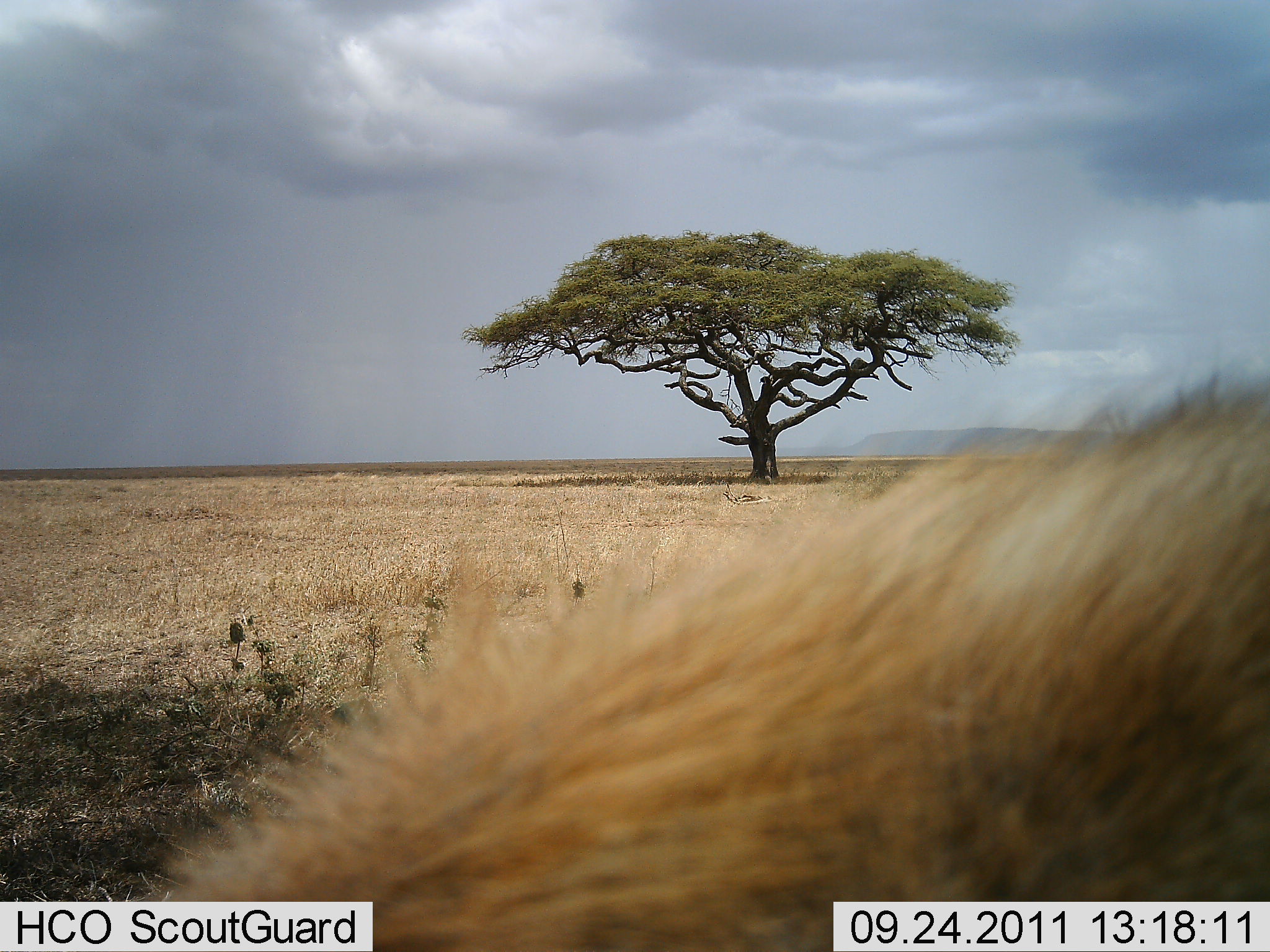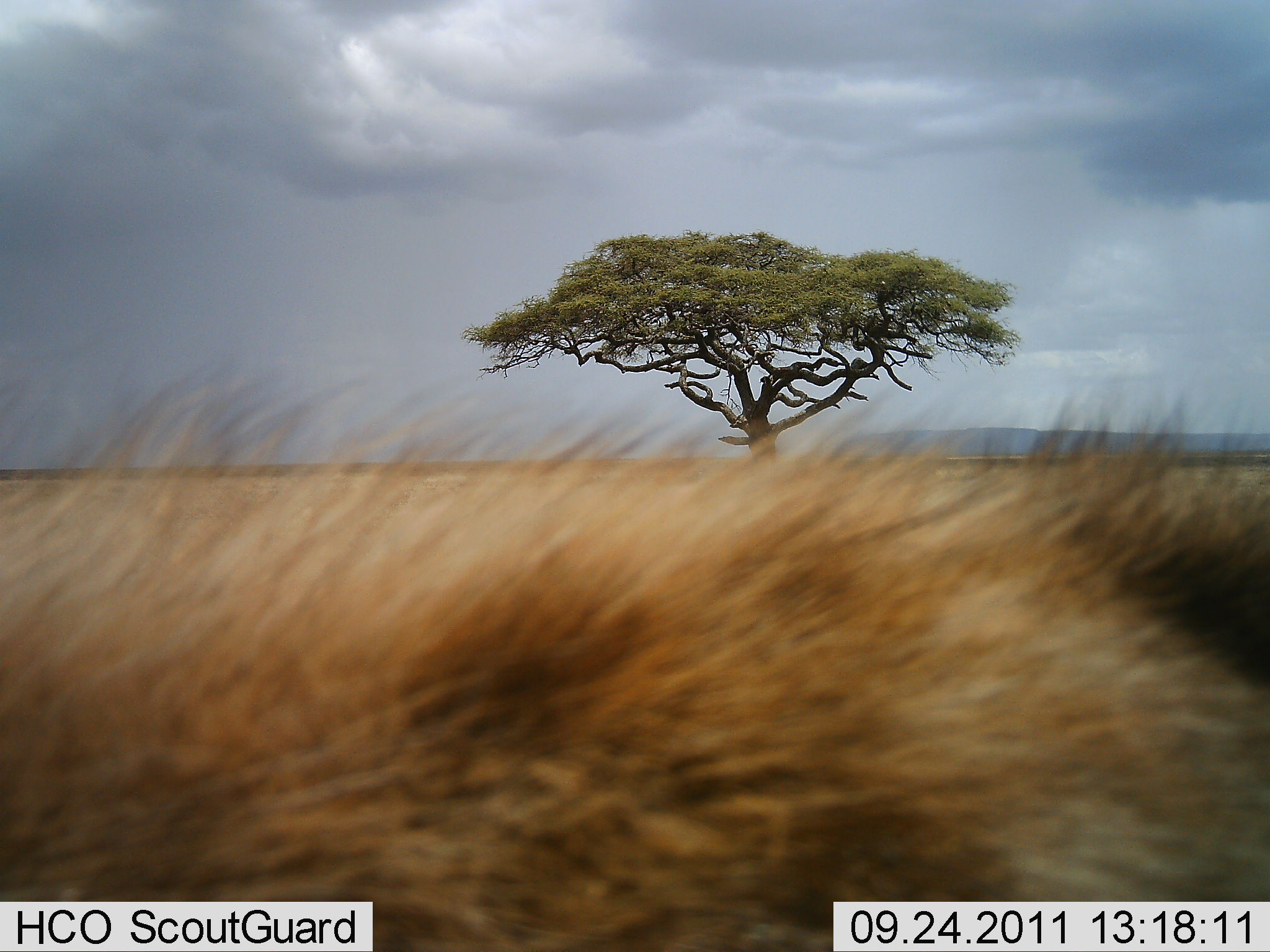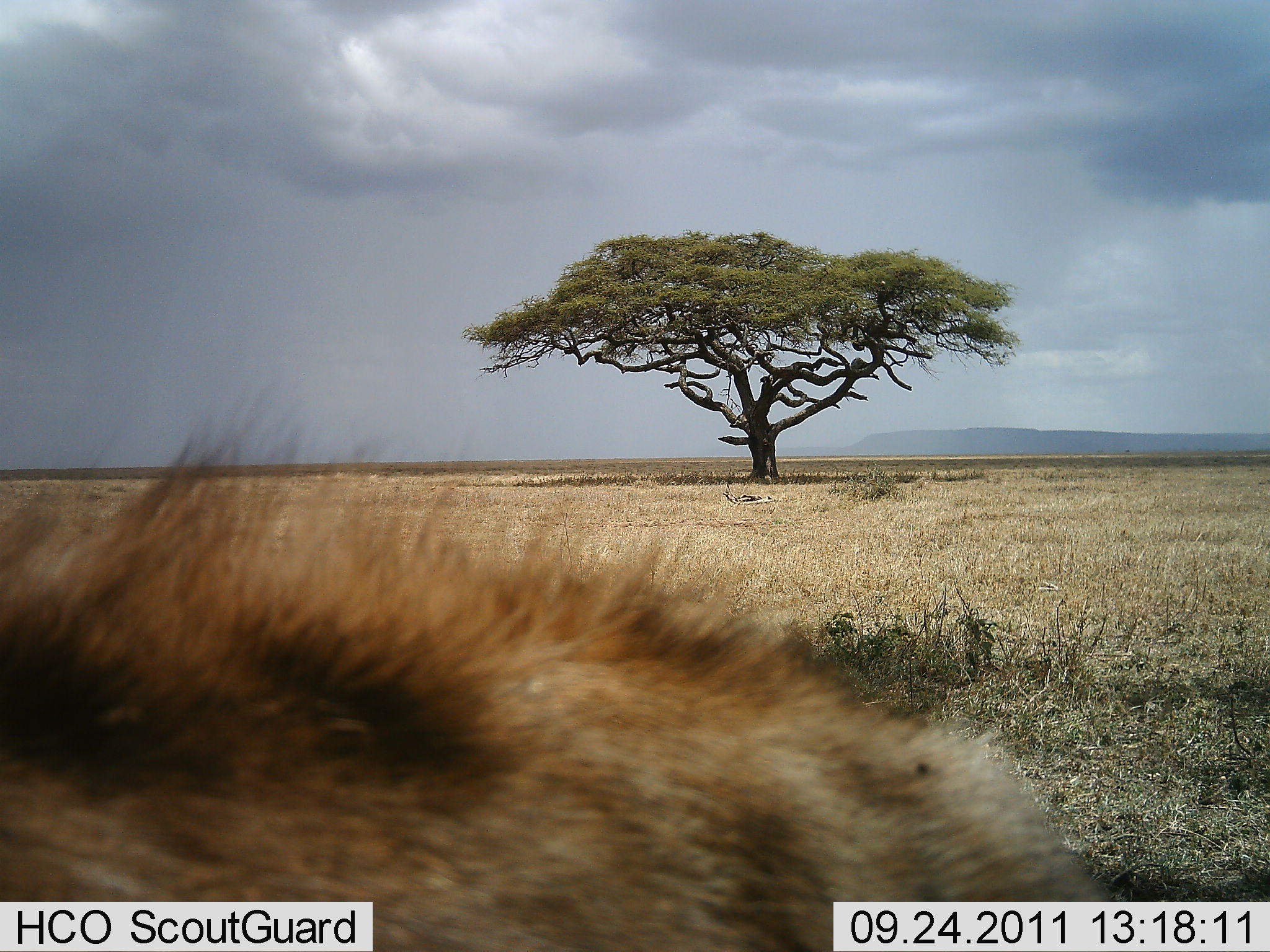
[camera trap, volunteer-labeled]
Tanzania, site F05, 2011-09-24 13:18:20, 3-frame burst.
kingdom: Animalia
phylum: Chordata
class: Mammalia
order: Carnivora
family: Hyaenidae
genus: Crocuta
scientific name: Crocuta crocuta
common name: spotted hyena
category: hyenaspotted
Hyenaspotted (spotted hyena) (Crocuta crocuta), count 1. Behavior (volunteer vote fractions): standing 10%, resting 0%, moving 90%, interacting 0%. Young present (vote fraction): 0%. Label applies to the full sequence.